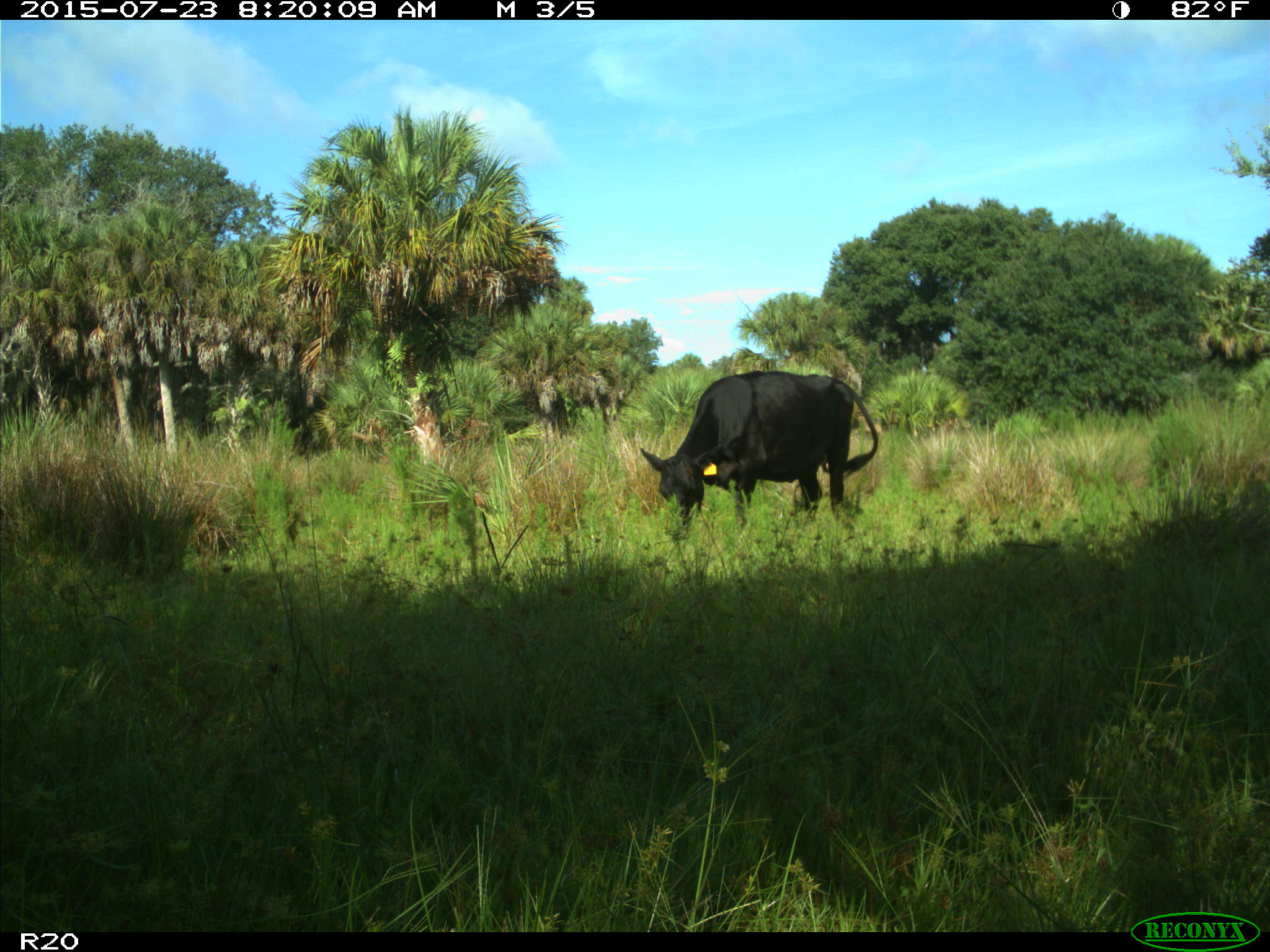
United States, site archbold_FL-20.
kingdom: Animalia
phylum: Chordata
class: Mammalia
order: Artiodactyla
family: Bovidae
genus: Bos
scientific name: Bos taurus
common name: domestic cow